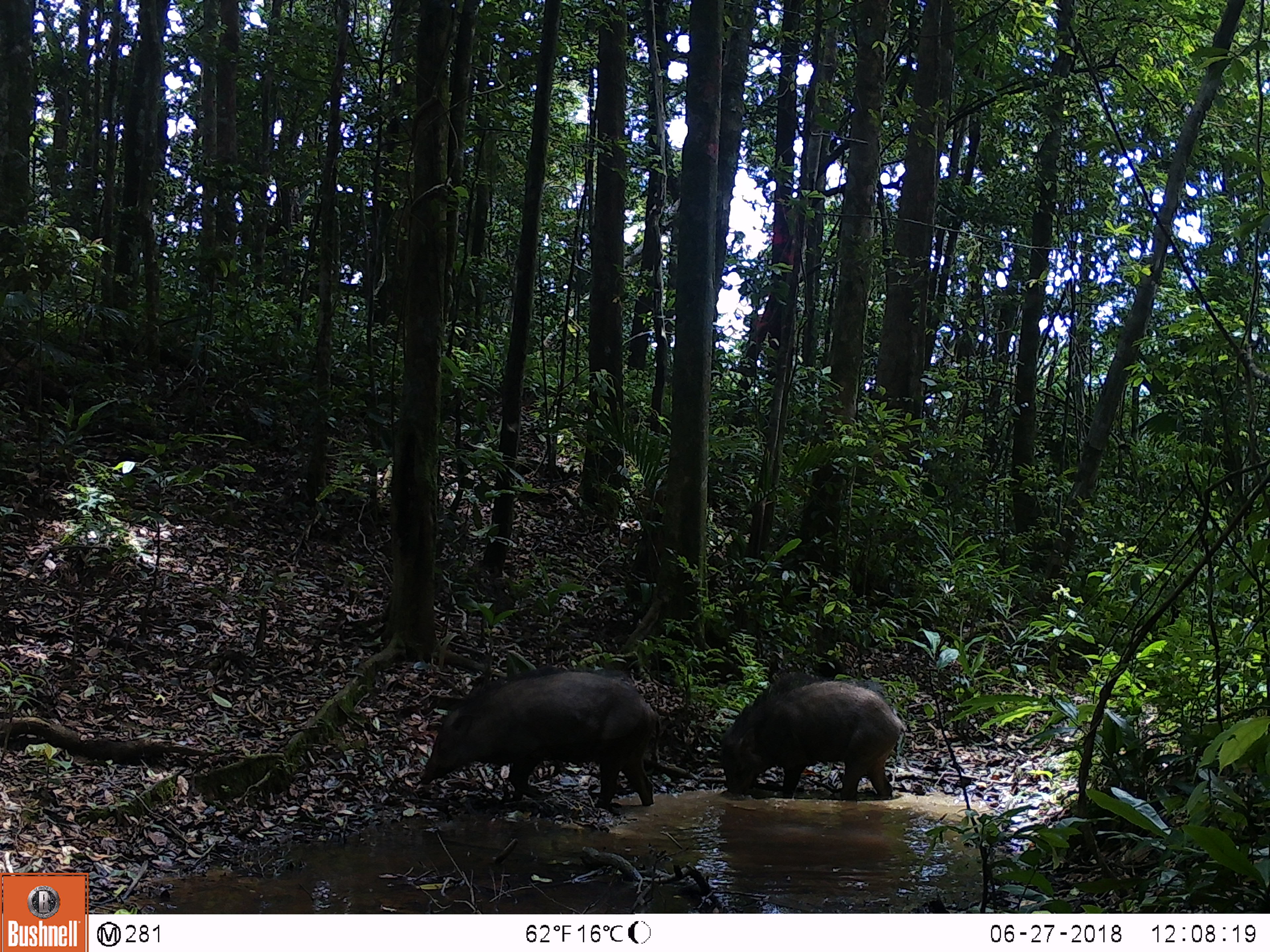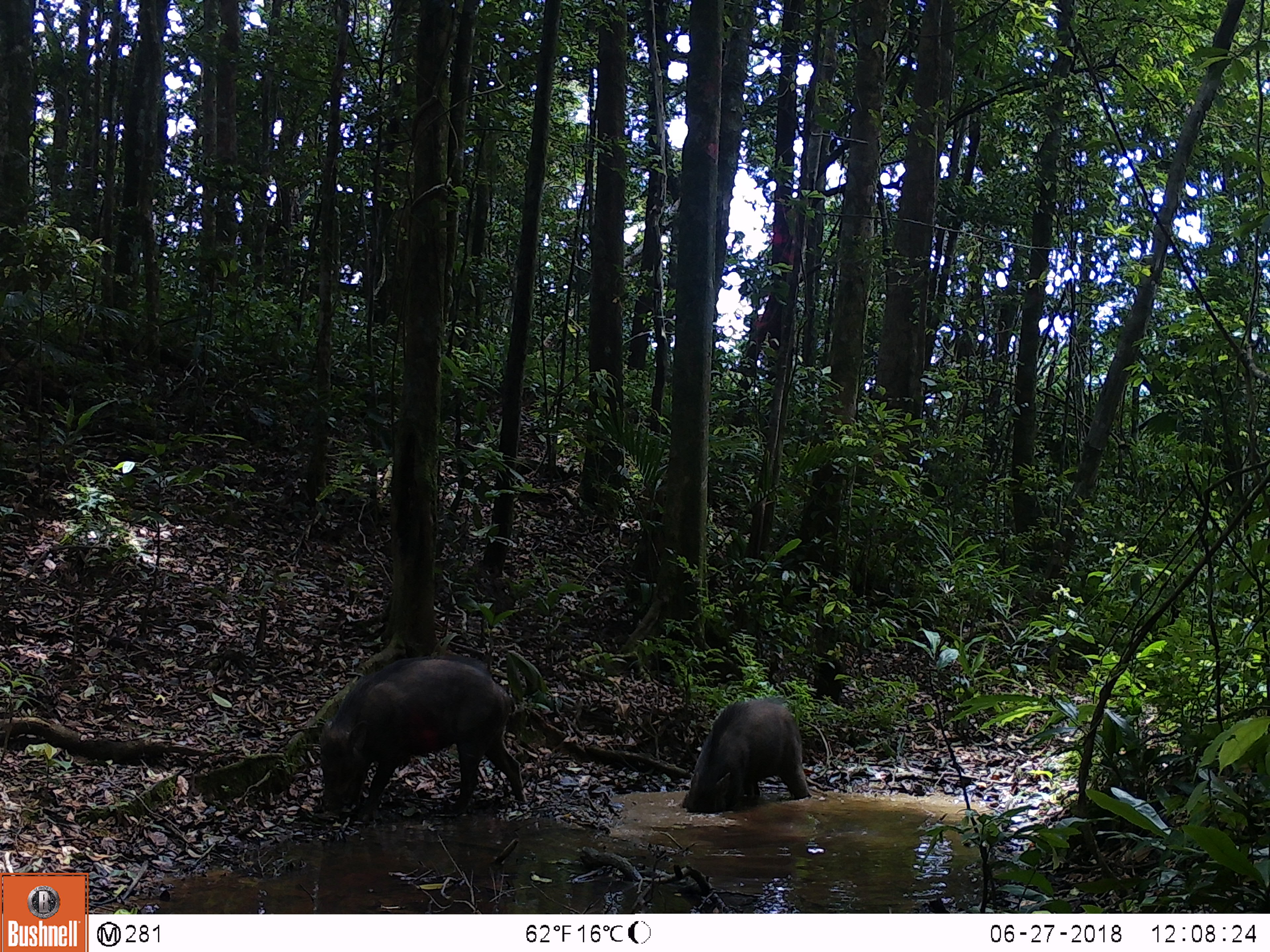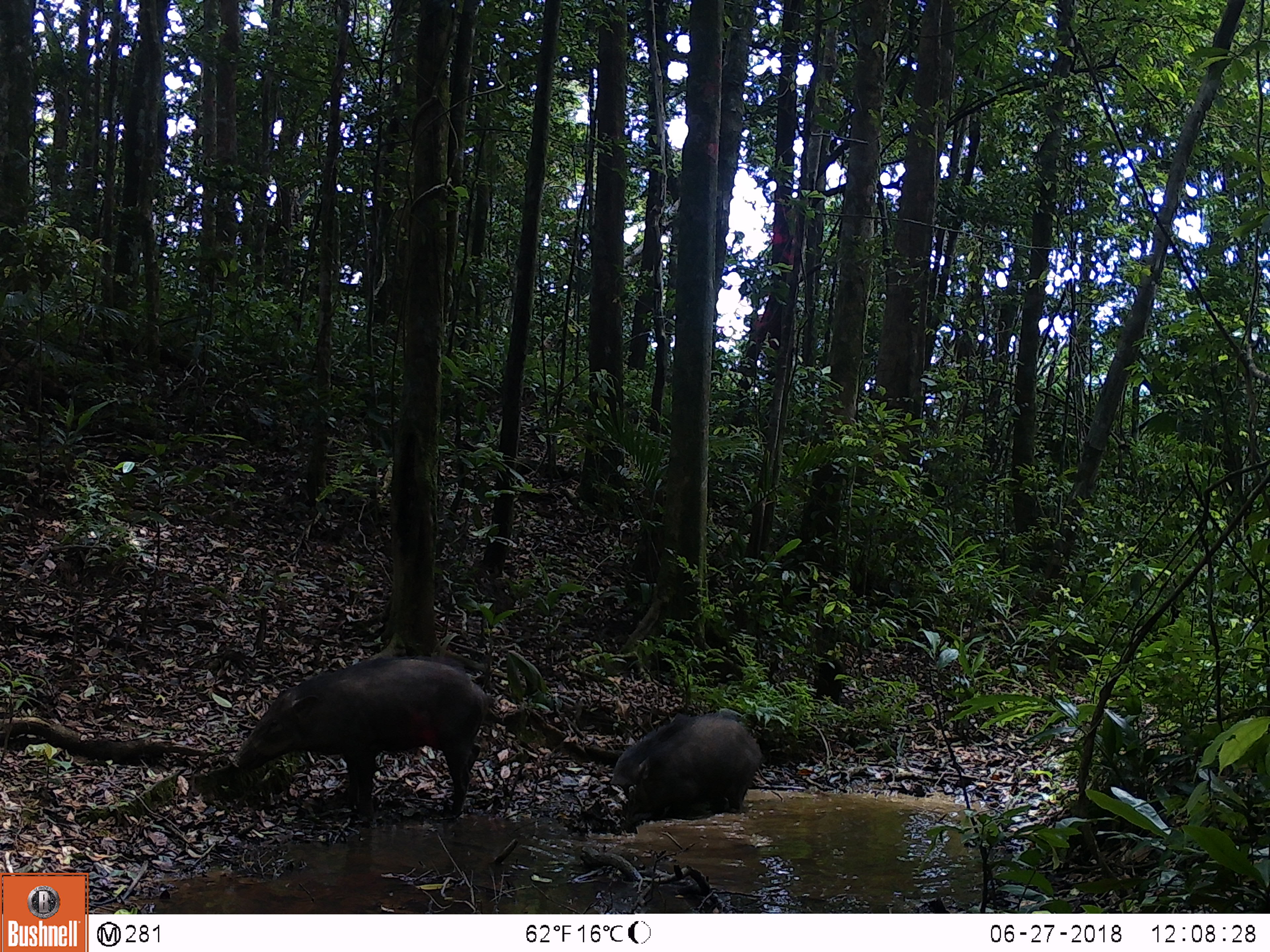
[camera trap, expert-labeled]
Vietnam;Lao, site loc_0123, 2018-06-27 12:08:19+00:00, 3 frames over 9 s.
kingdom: Animalia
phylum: Chordata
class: Mammalia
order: Artiodactyla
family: Suidae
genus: Sus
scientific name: Sus scrofa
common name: eurasian wild pig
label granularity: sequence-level